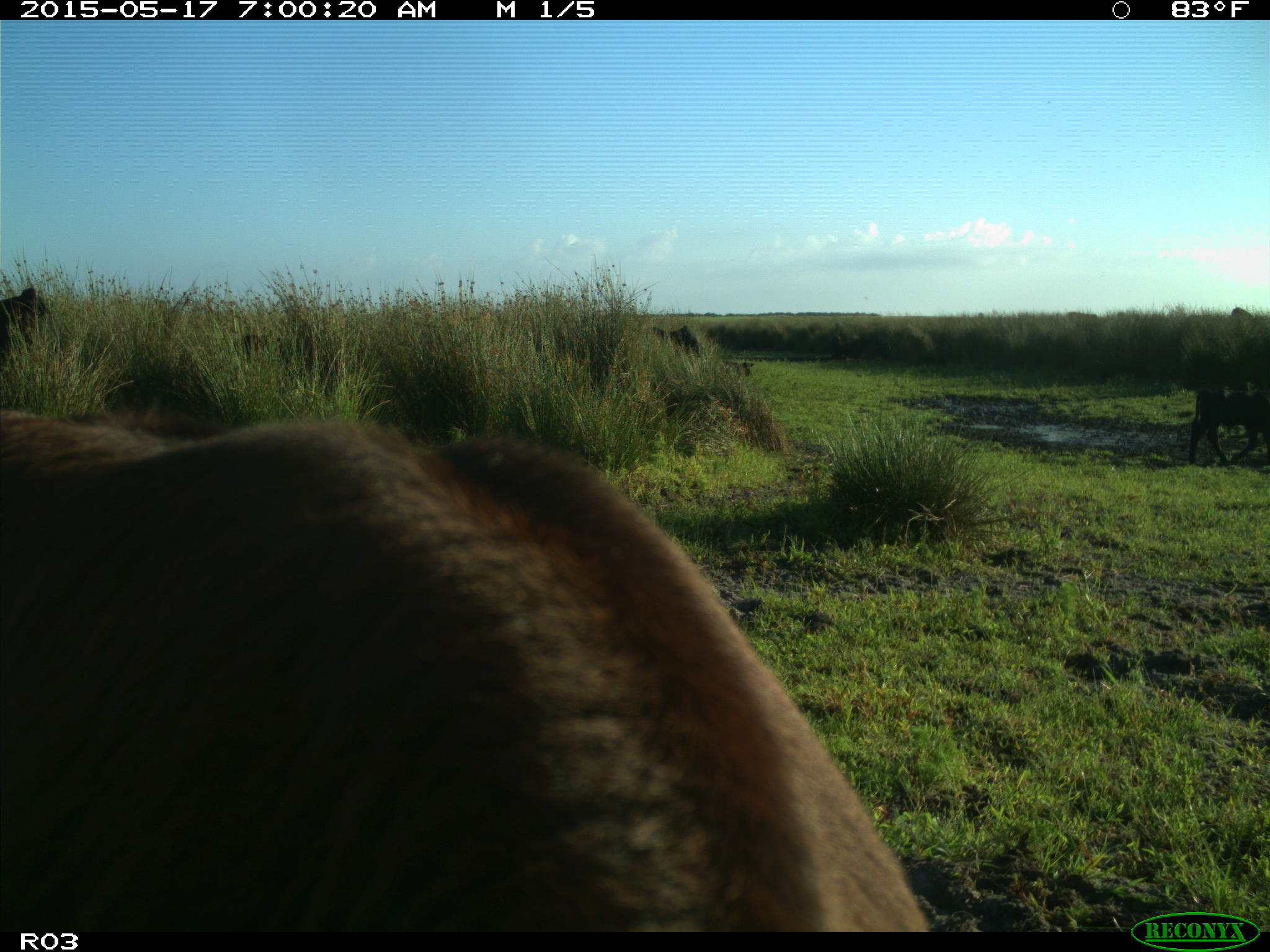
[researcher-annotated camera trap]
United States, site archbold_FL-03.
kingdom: Animalia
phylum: Chordata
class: Mammalia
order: Artiodactyla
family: Bovidae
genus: Bos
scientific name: Bos taurus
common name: domestic cow